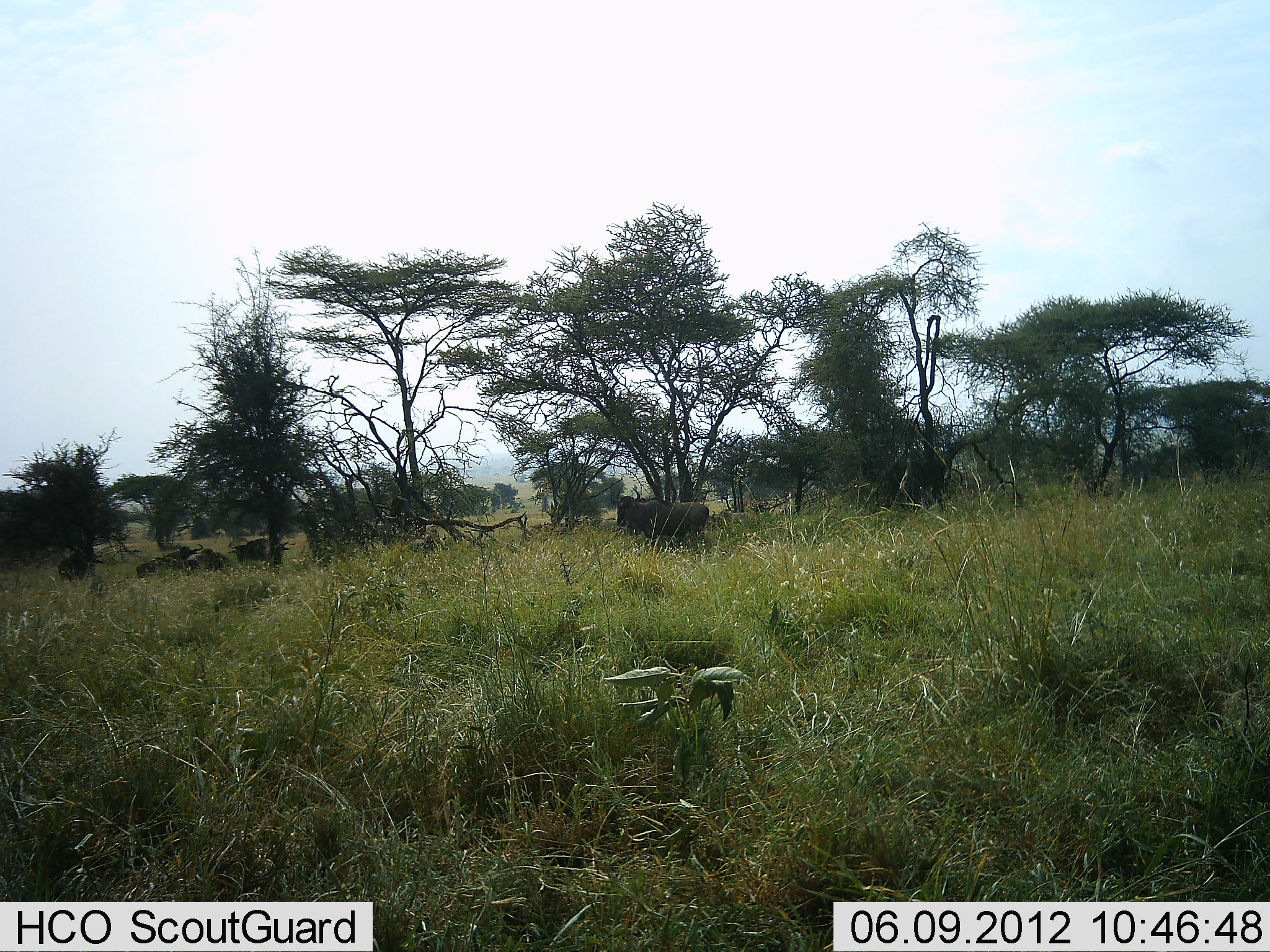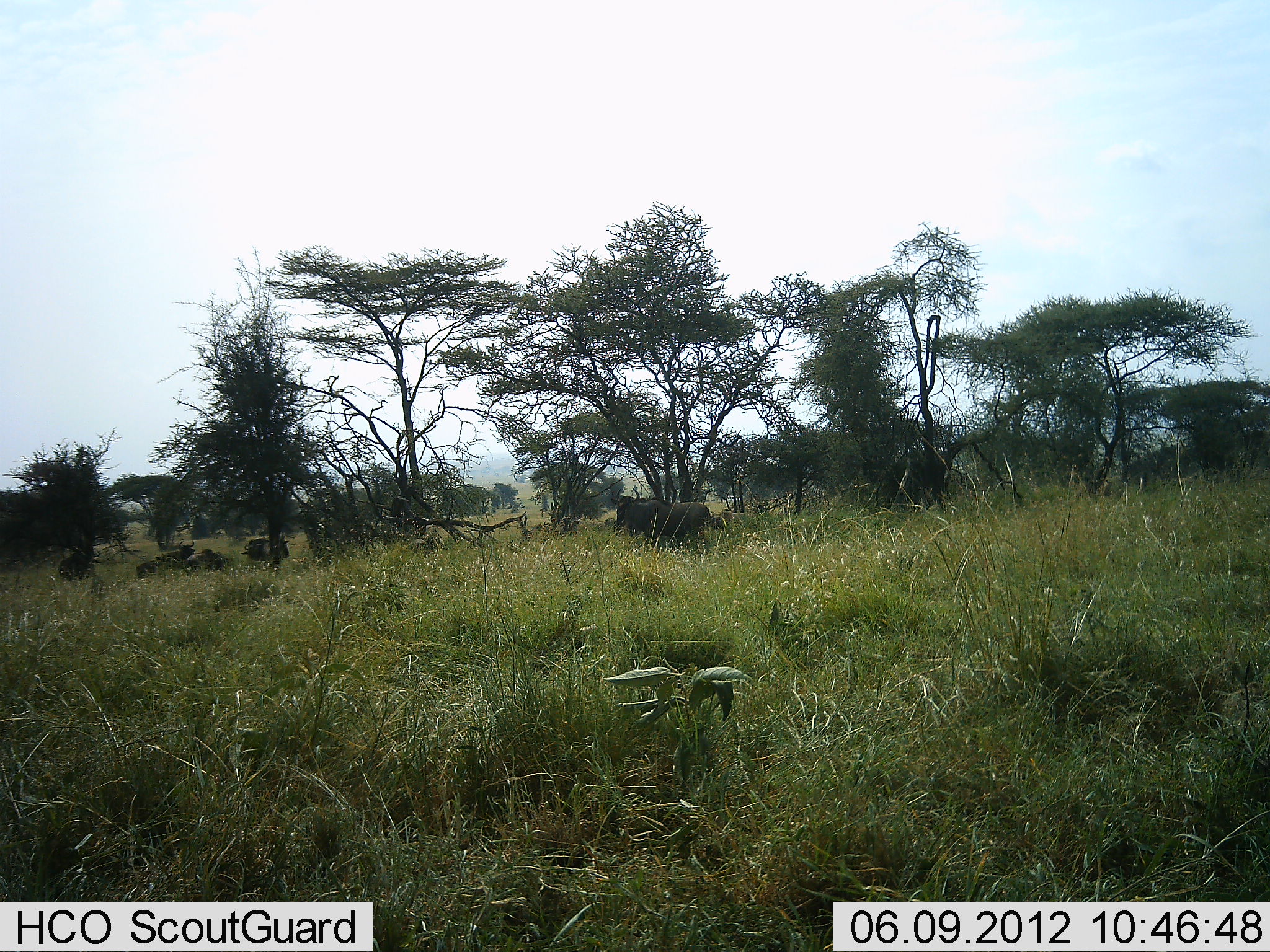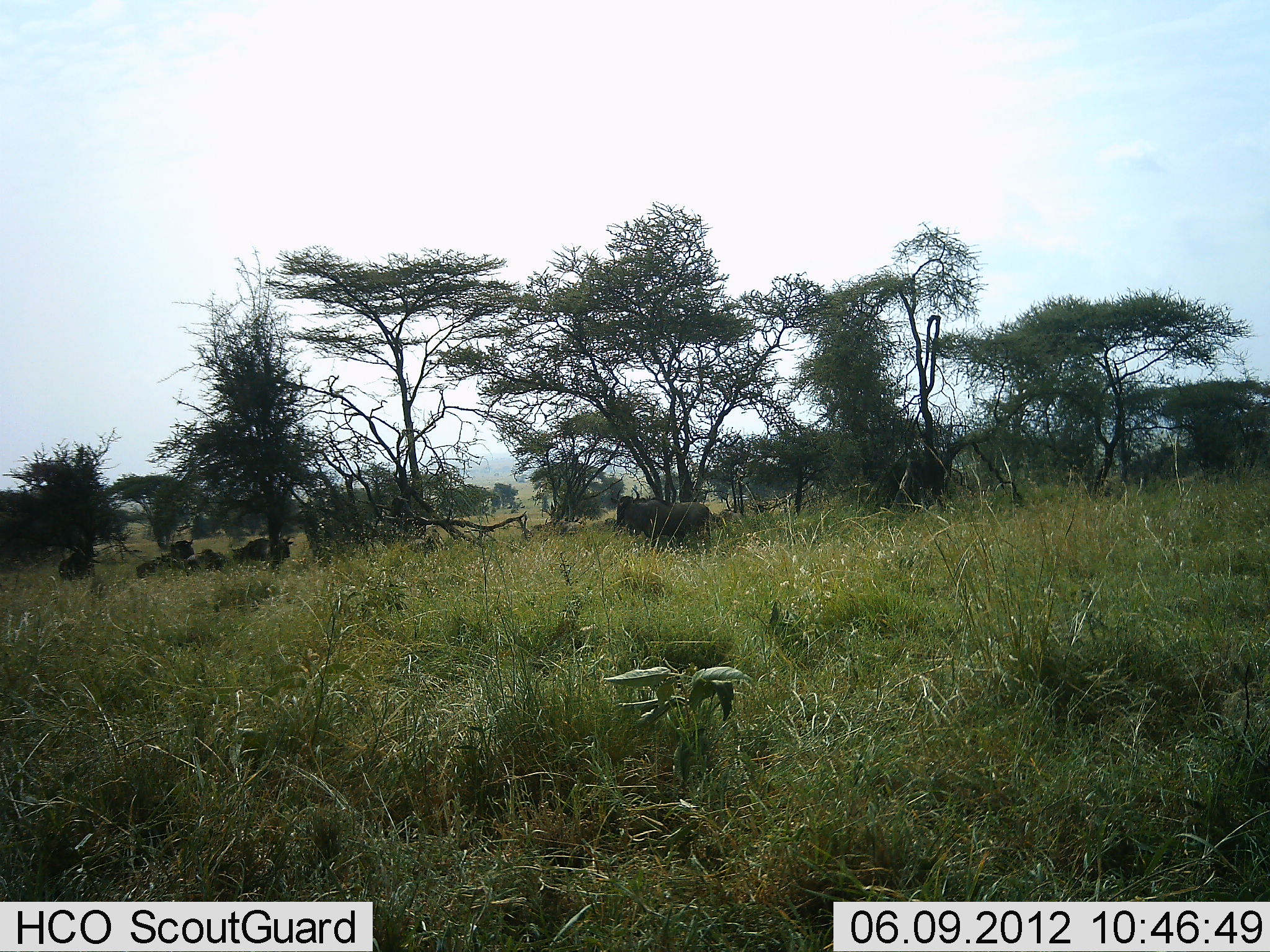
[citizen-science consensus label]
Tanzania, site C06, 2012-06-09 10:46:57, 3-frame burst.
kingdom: Animalia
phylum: Chordata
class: Mammalia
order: Artiodactyla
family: Bovidae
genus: Connochaetes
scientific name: Connochaetes taurinus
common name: blue wildebeest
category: wildebeest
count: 7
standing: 70%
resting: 70%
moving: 40%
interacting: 0%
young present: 10%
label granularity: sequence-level